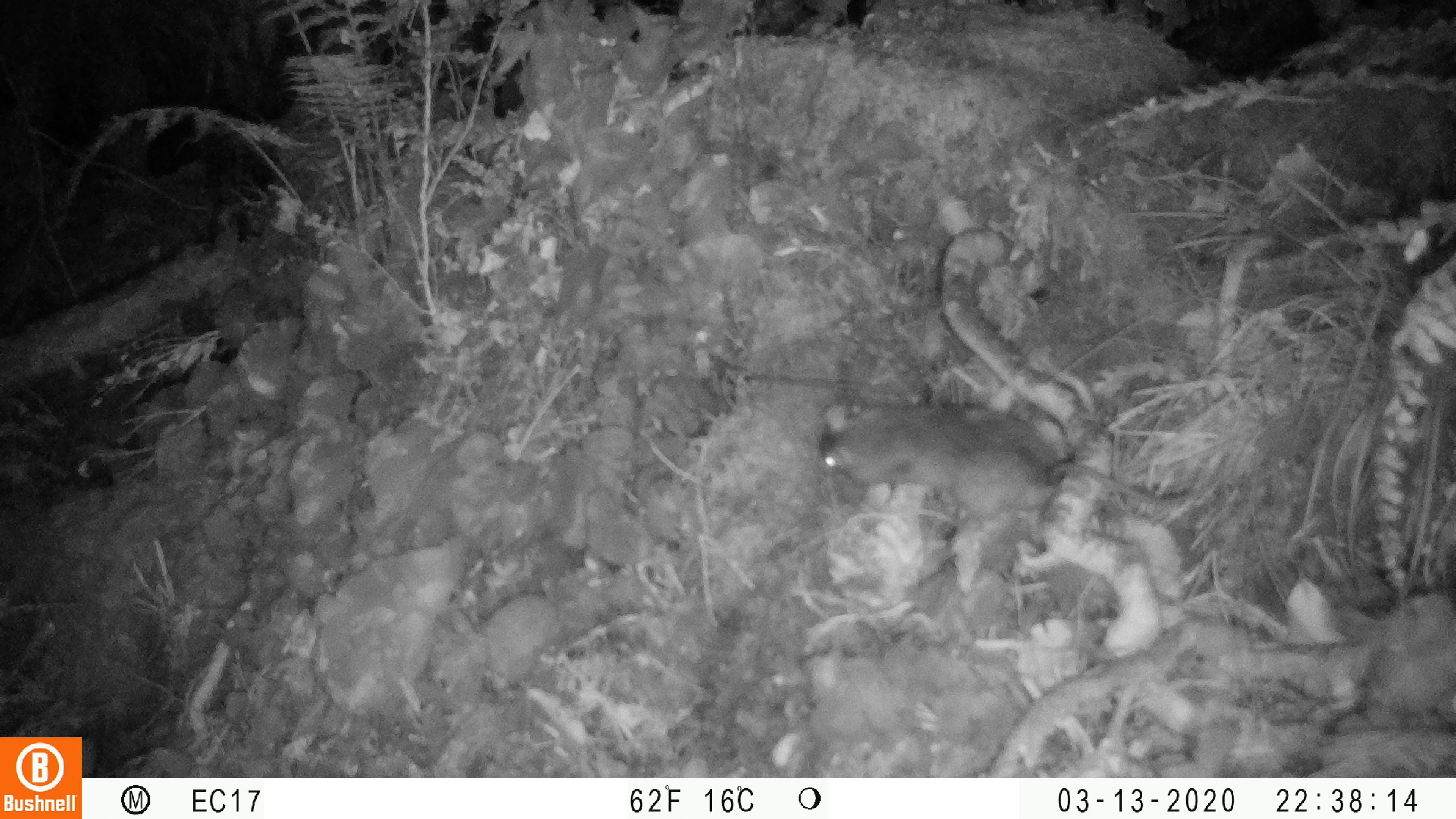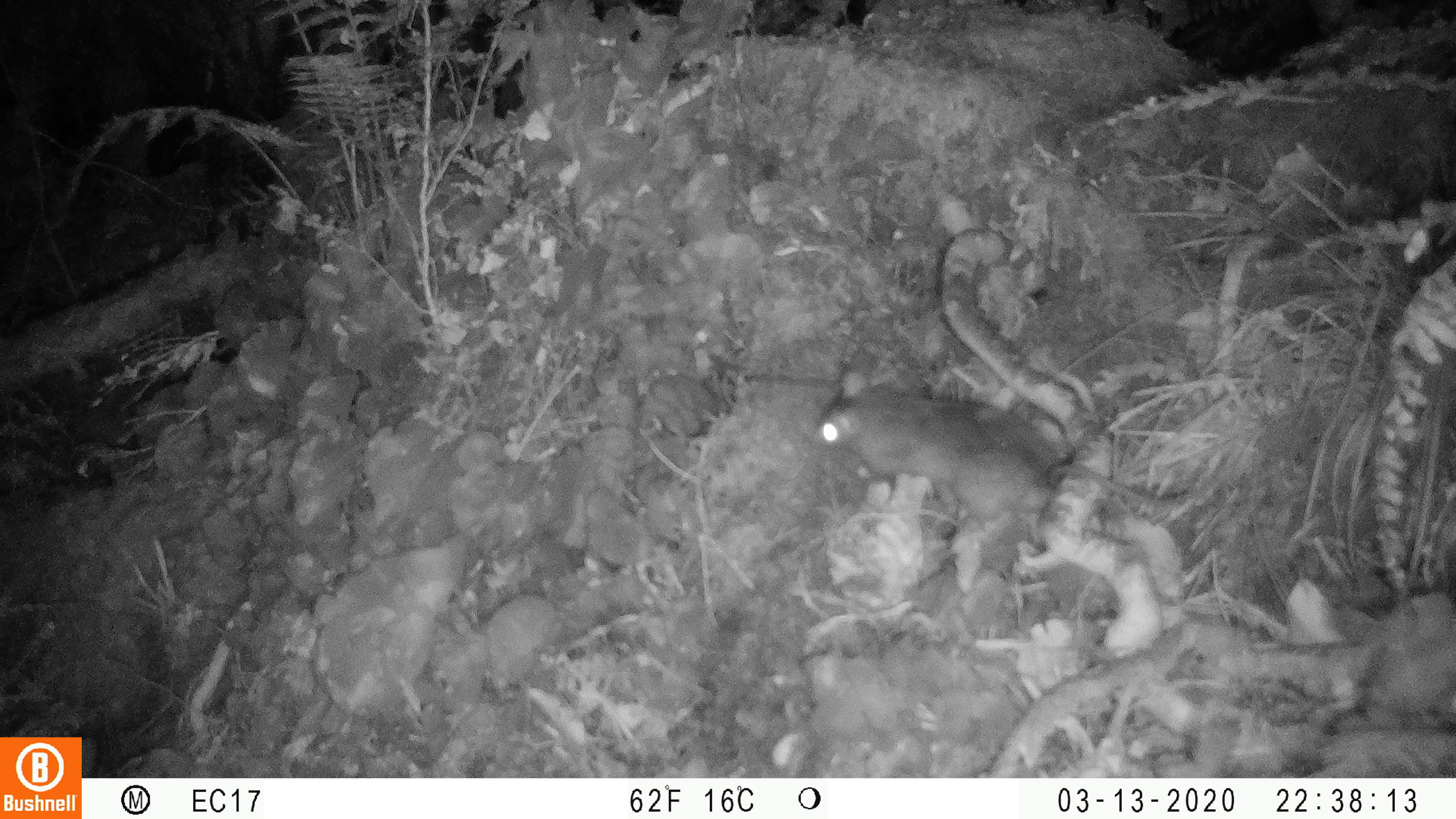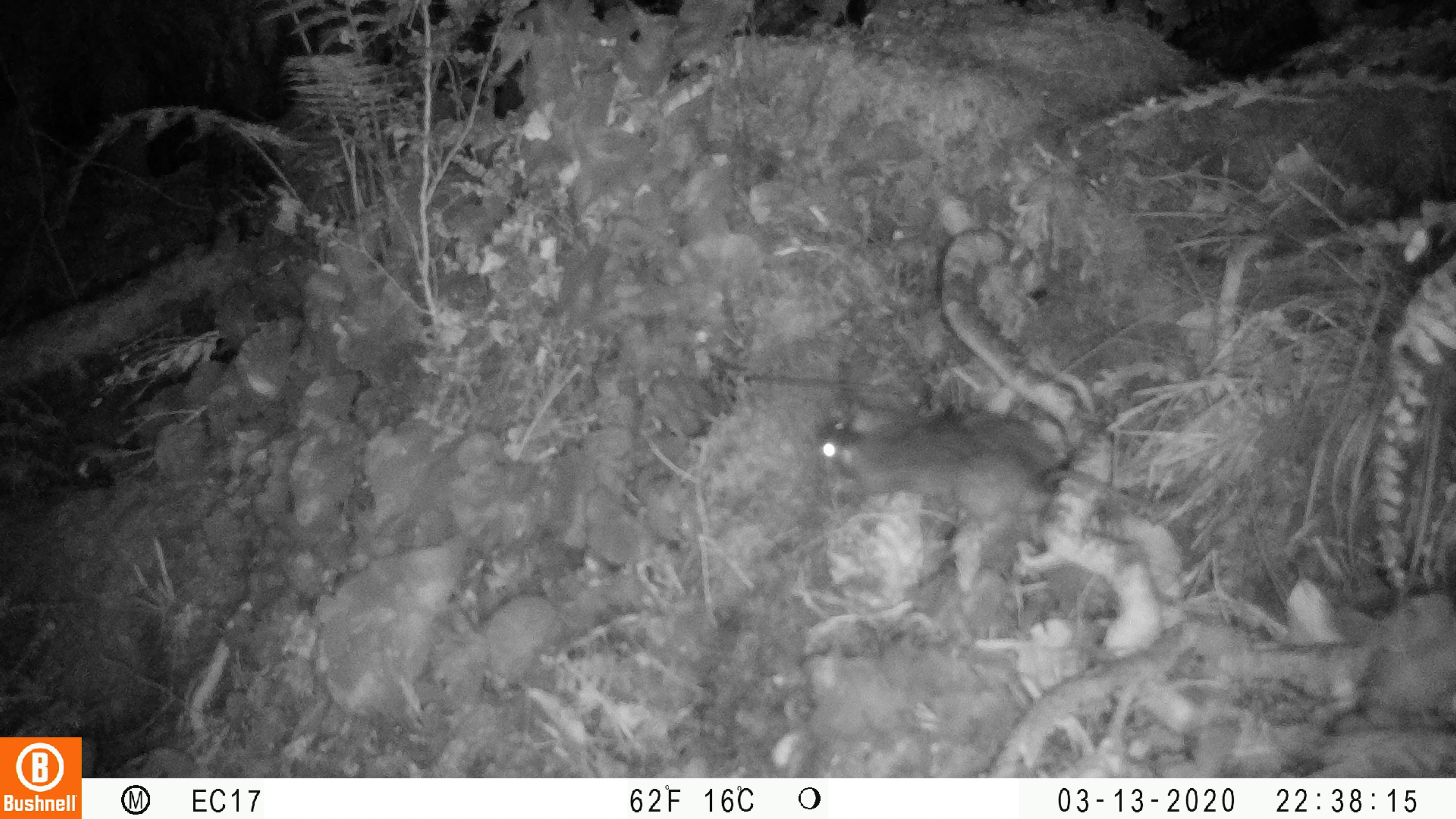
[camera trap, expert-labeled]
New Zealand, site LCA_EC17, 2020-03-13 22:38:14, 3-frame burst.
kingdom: Animalia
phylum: Chordata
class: Mammalia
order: Rodentia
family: Muridae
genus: Rattus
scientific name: Rattus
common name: rat